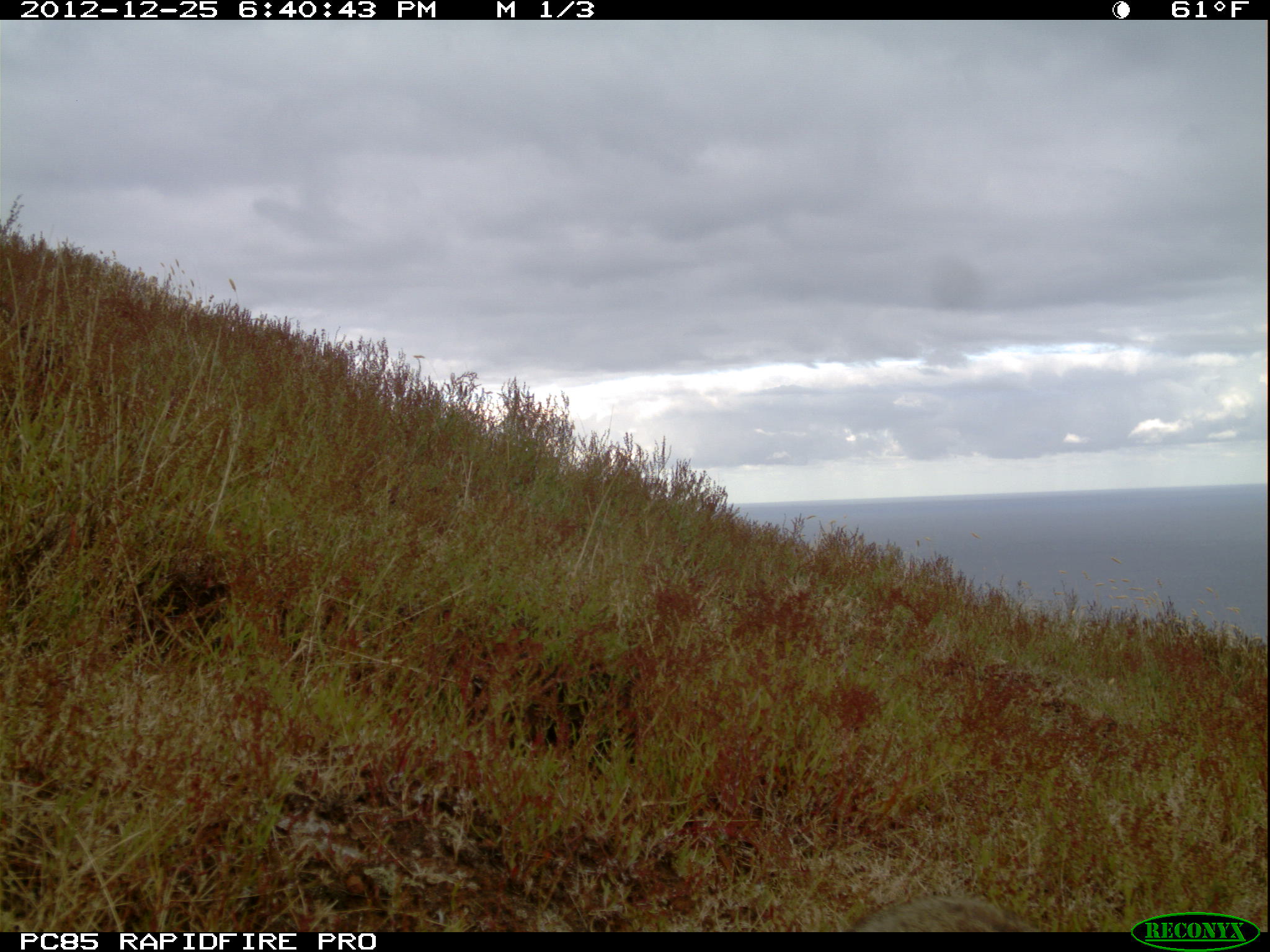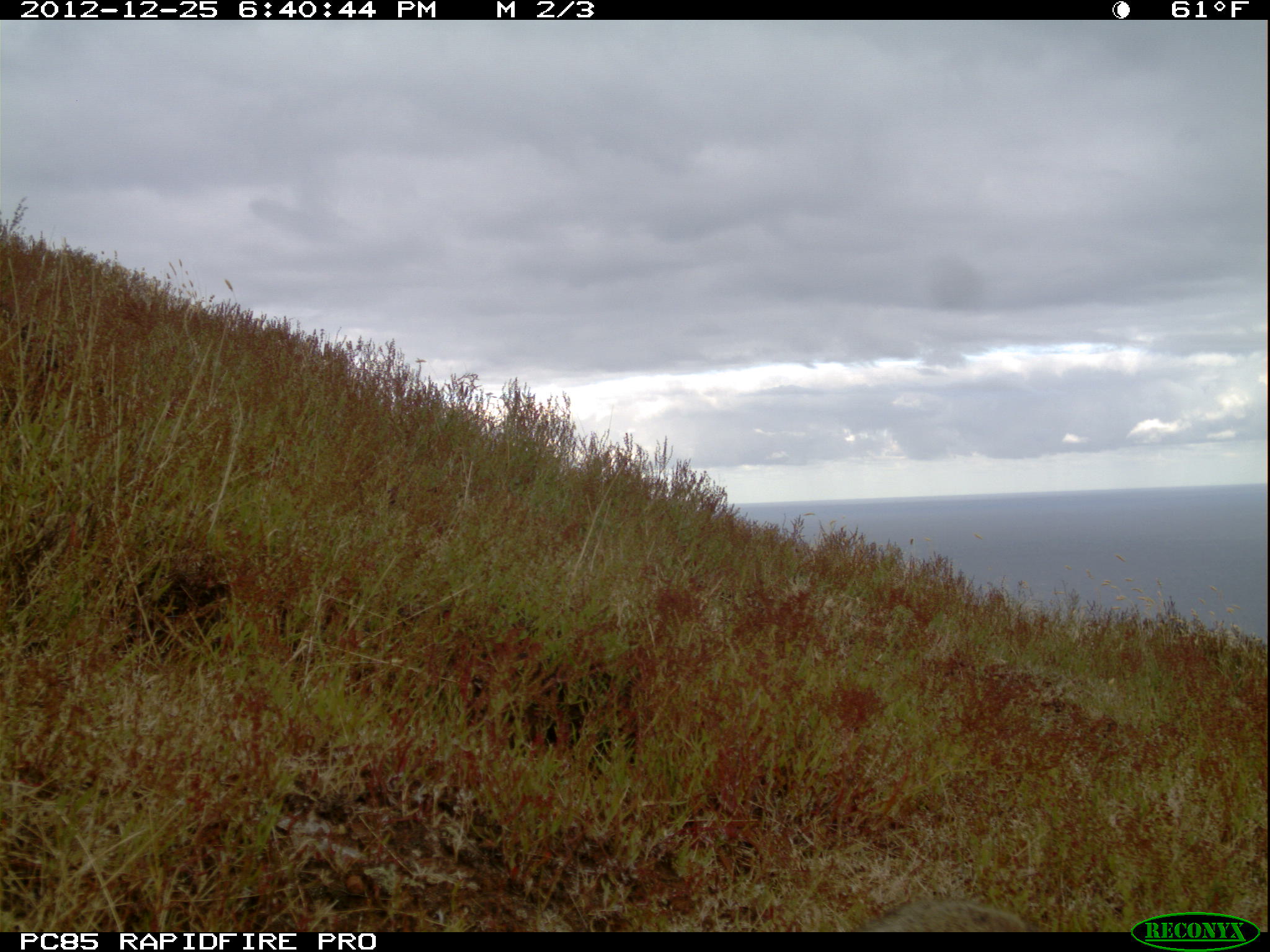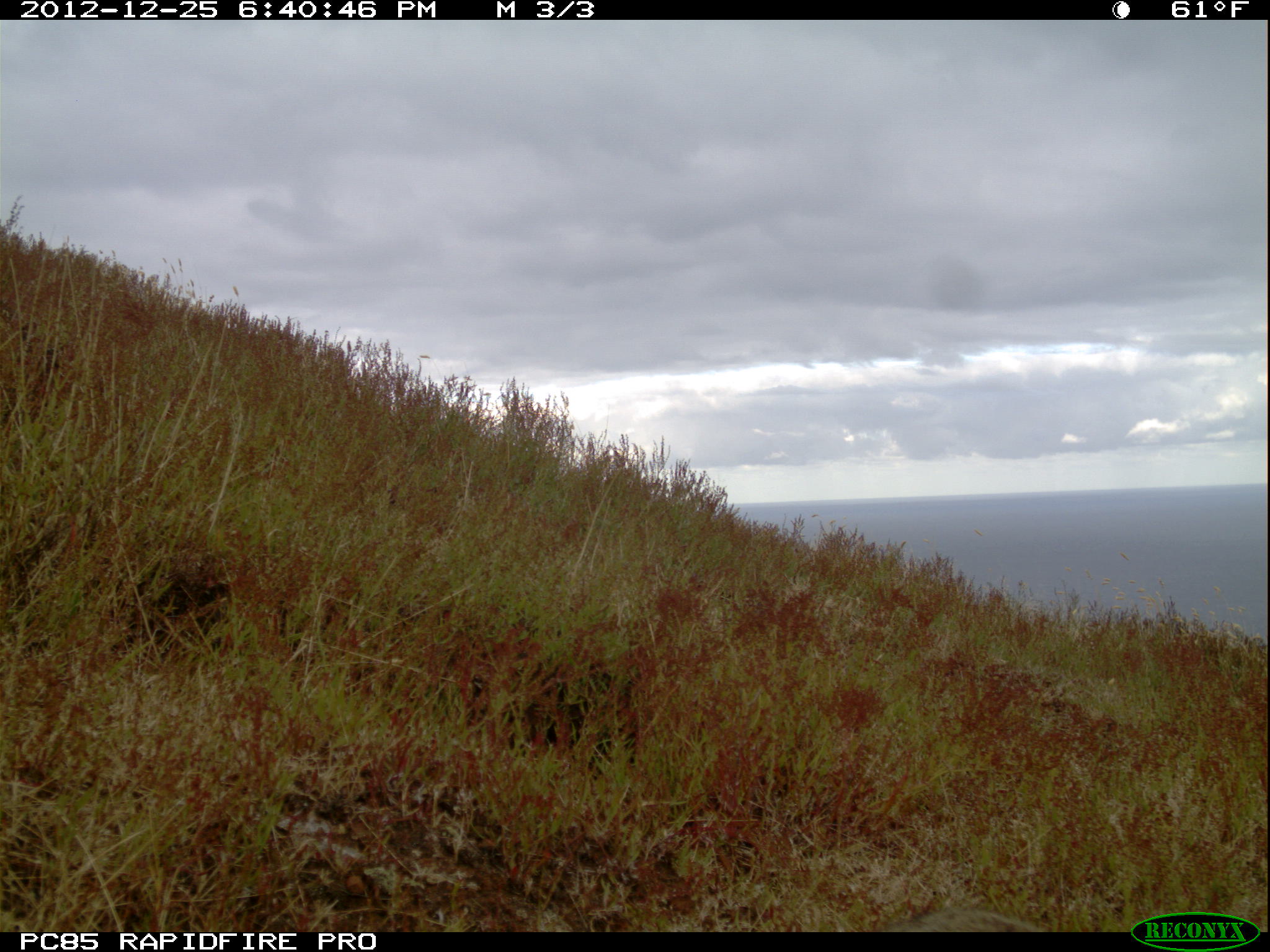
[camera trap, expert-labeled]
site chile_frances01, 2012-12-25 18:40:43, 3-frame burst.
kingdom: Animalia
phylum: Chordata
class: Mammalia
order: Lagomorpha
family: Leporidae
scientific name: Leporidae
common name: rabbits and hares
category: rabbit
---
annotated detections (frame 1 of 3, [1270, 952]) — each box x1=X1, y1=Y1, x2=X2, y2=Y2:
rabbit: x1=839, y1=892, x2=1040, y2=934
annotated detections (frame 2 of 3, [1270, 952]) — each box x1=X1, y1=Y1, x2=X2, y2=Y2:
rabbit: x1=861, y1=890, x2=1038, y2=933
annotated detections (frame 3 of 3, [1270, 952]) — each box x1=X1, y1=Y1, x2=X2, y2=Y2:
unknown: x1=886, y1=897, x2=1048, y2=931